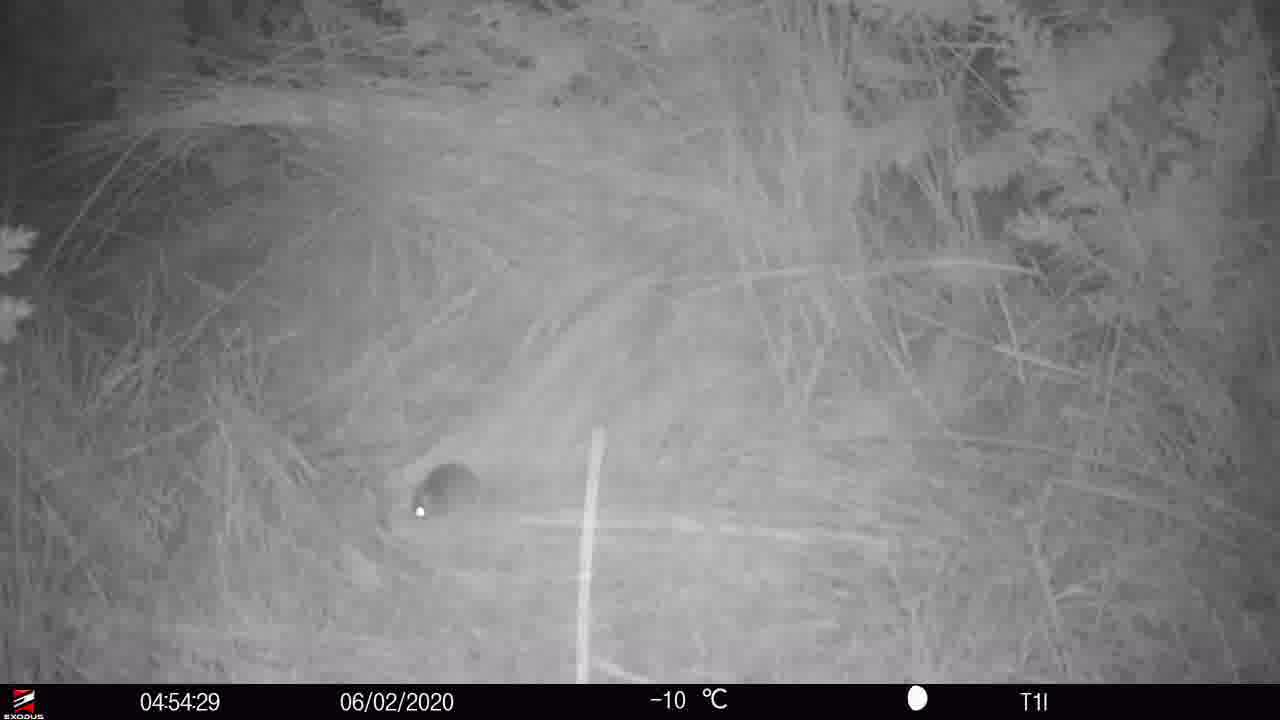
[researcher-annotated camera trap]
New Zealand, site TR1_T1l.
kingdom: Animalia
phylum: Chordata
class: Mammalia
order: Rodentia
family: Muridae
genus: Mus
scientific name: Mus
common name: mouse